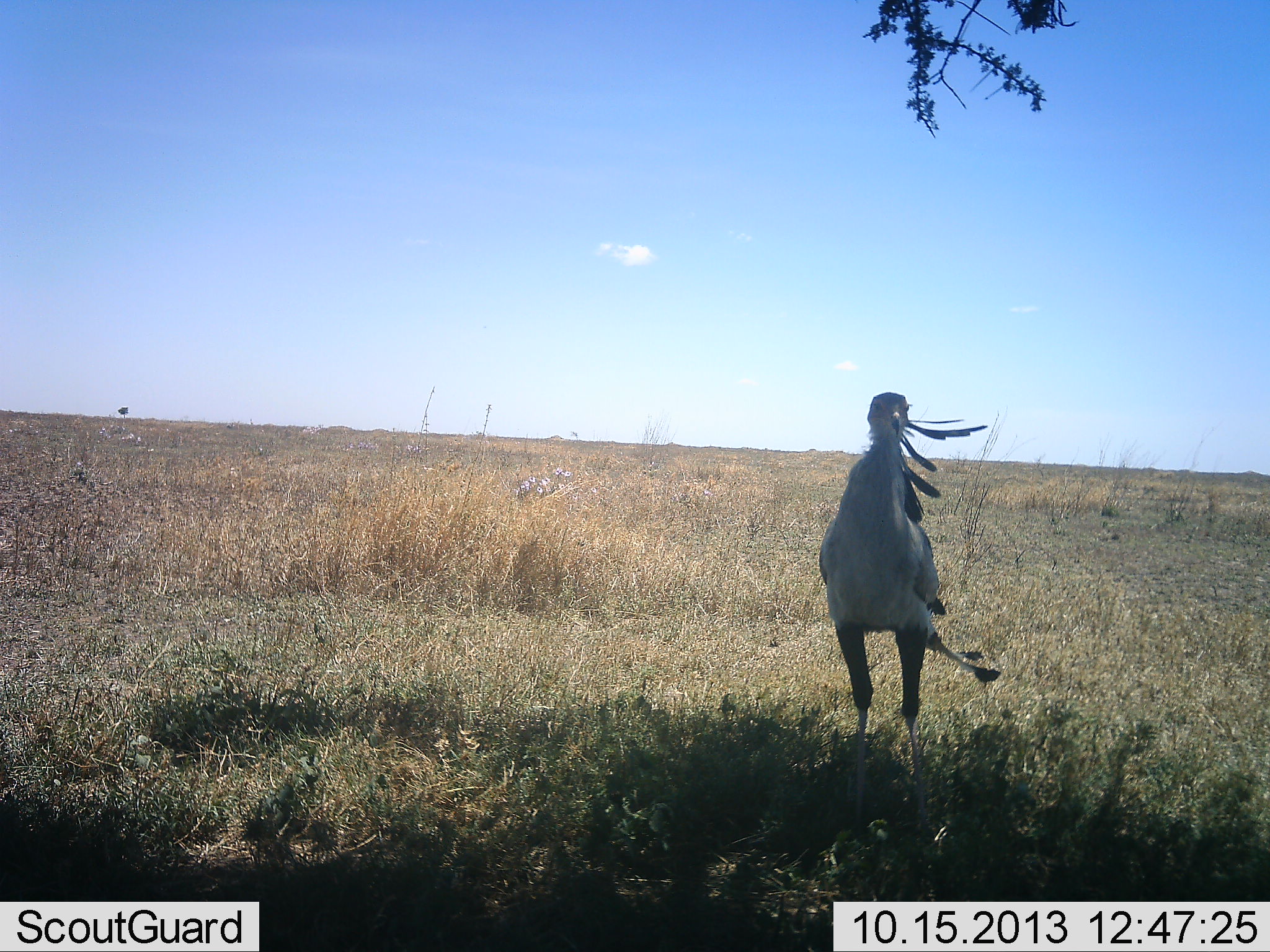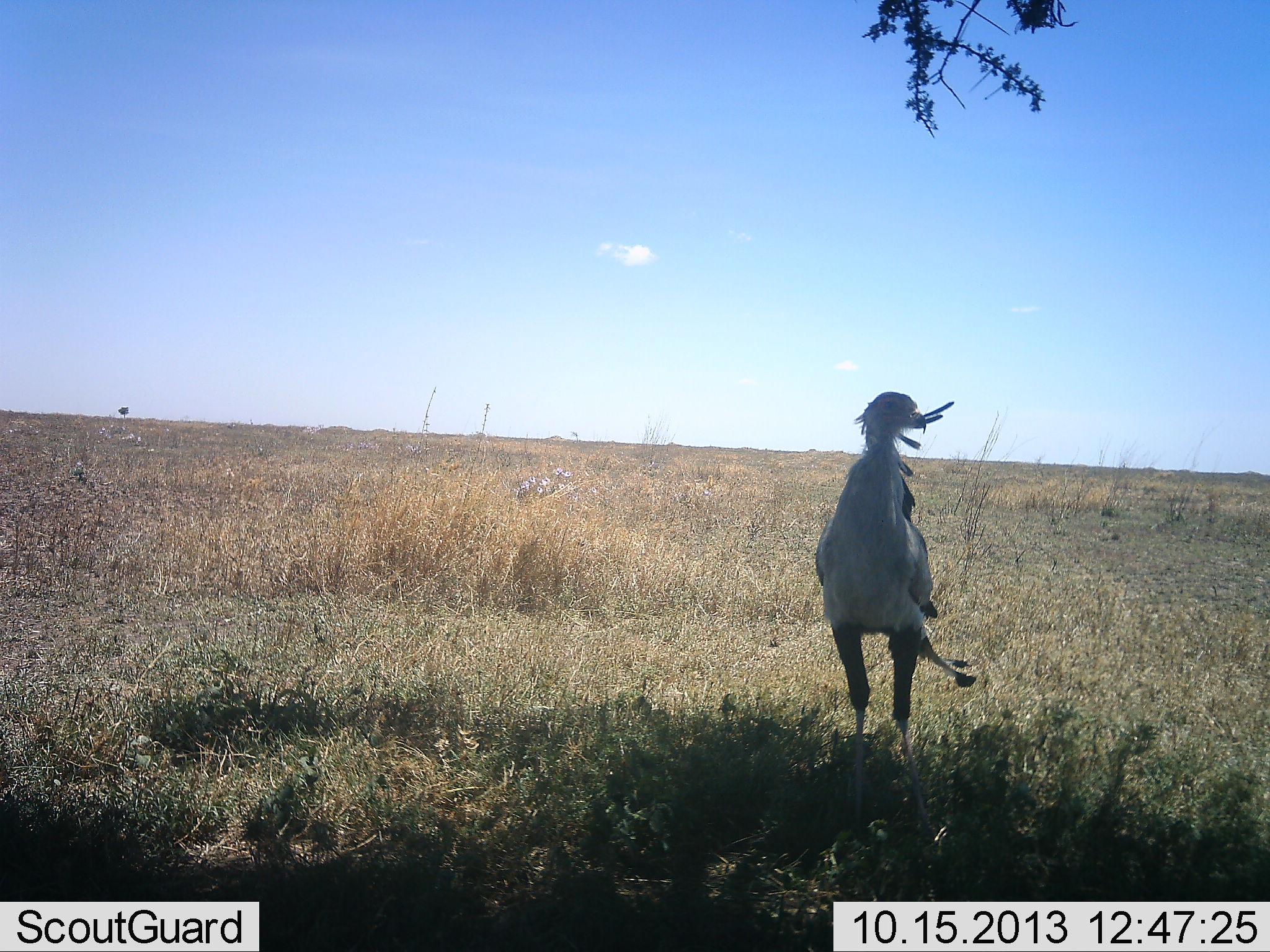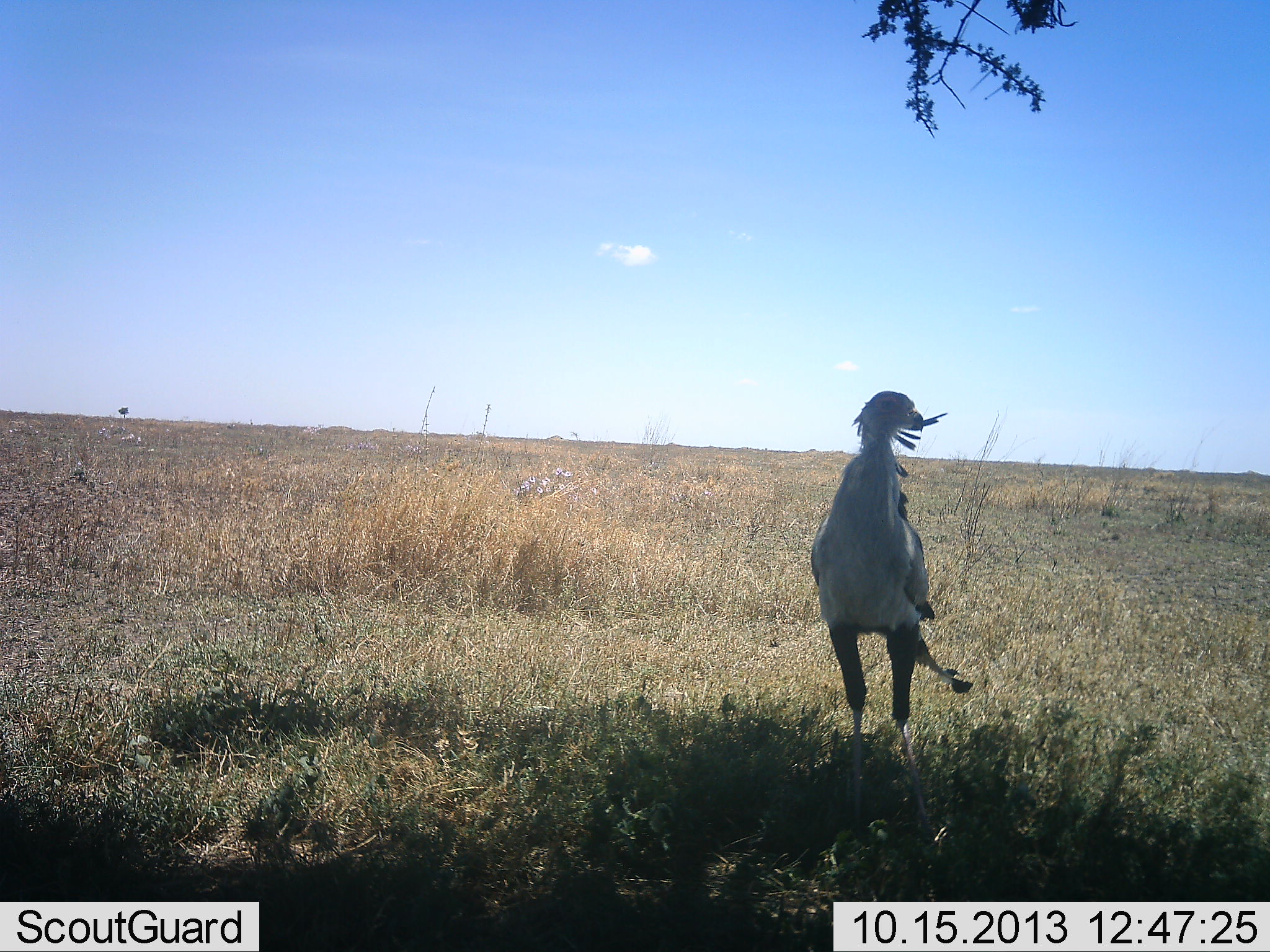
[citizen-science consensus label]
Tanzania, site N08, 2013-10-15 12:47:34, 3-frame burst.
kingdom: Animalia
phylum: Chordata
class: Aves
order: Accipitriformes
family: Sagittariidae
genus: Sagittarius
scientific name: Sagittarius serpentarius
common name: secretary bird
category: secretarybird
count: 1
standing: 70%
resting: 10%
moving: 10%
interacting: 10%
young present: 0%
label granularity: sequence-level